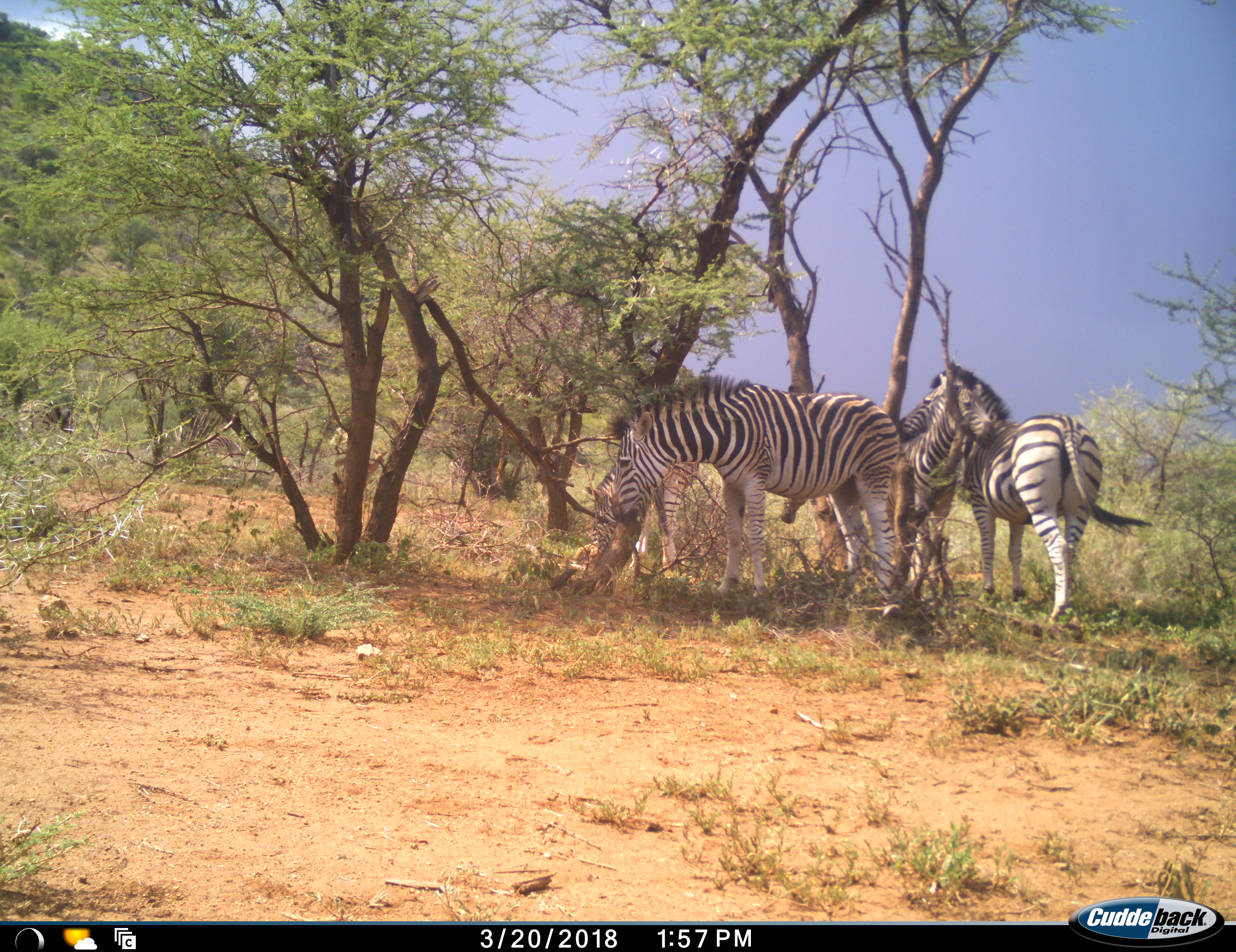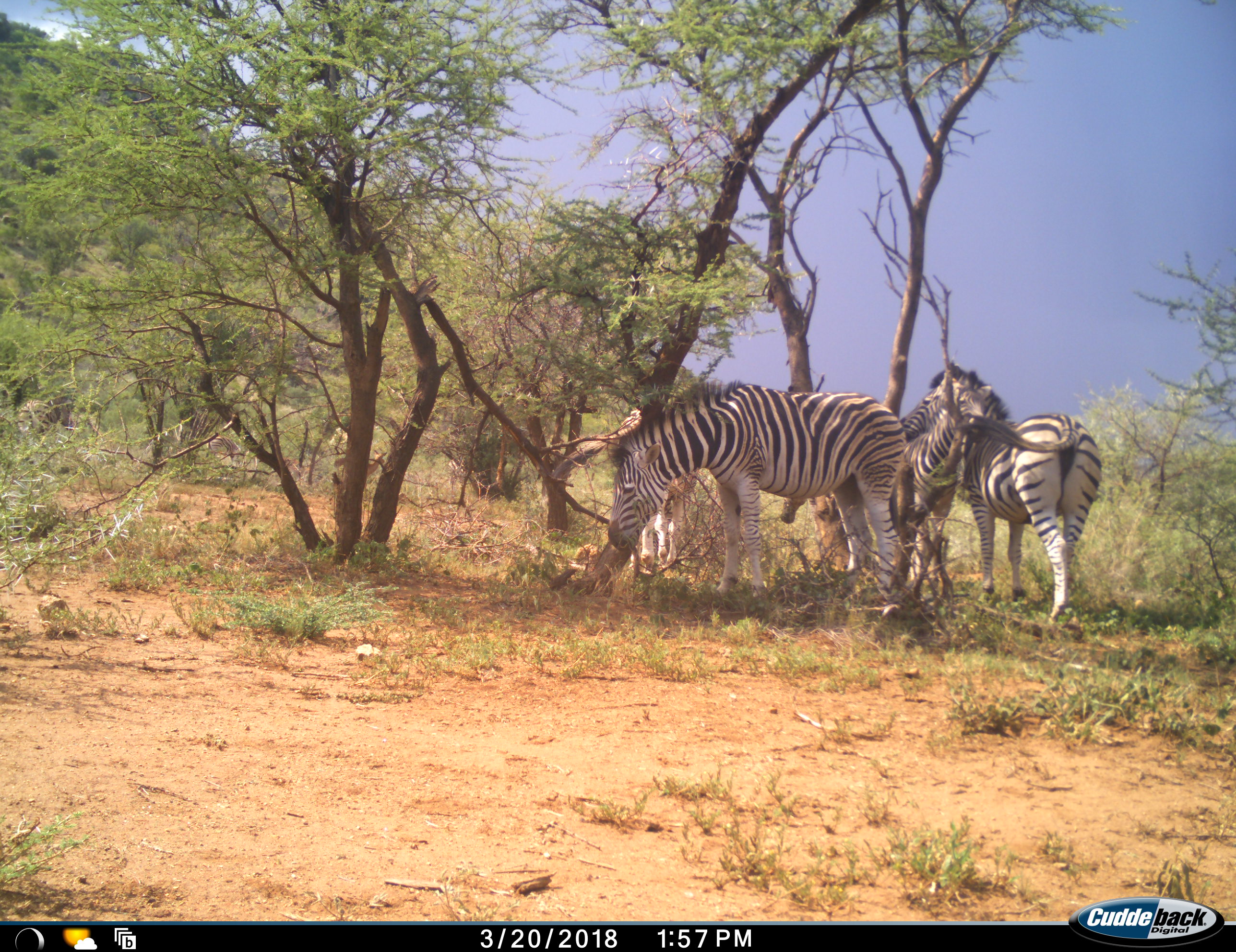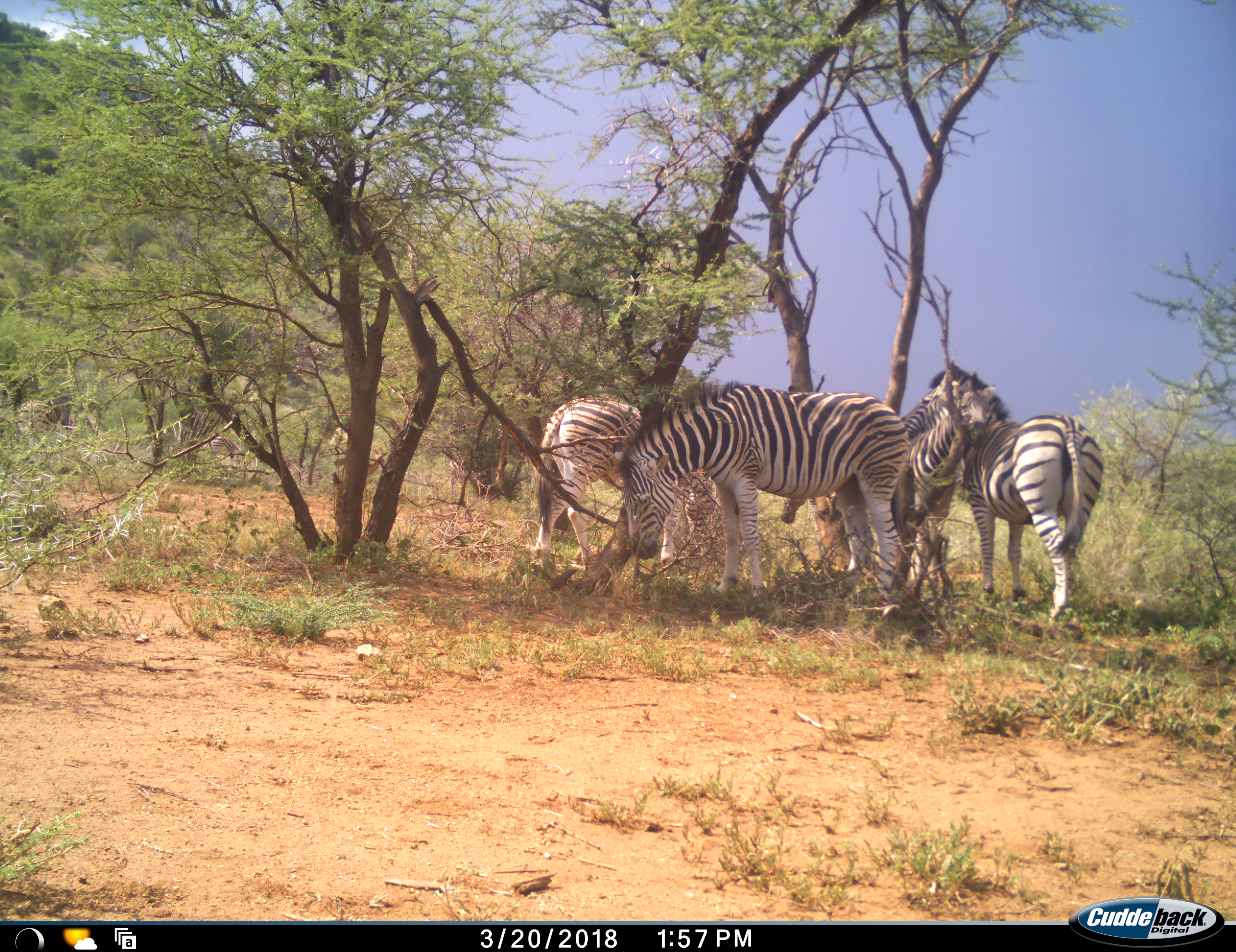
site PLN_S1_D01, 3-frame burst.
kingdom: Animalia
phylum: Chordata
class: Mammalia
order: Perissodactyla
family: Equidae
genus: Equus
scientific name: Equus quagga burchellii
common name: burchell's zebra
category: zebraburchells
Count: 4.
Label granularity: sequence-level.